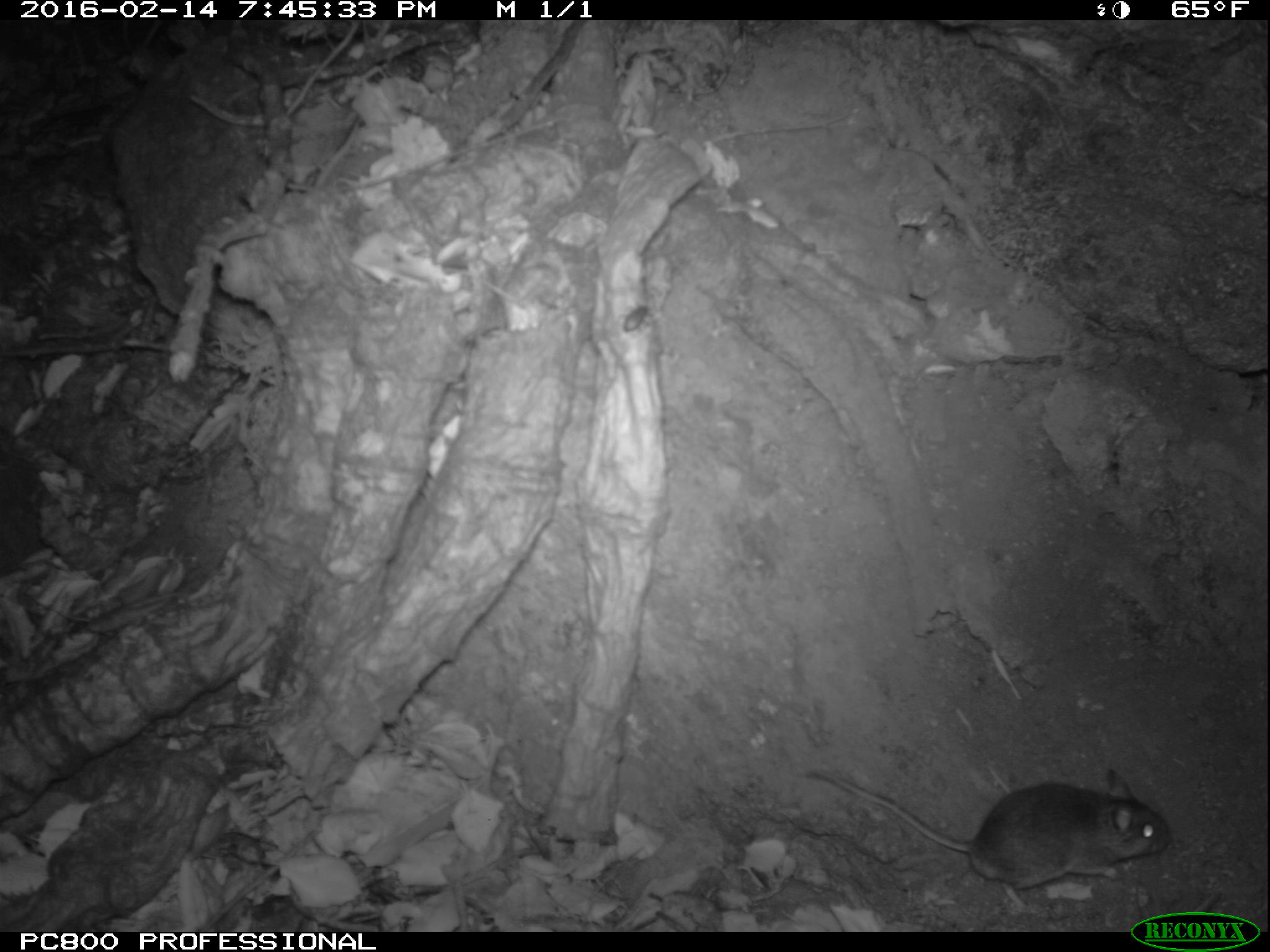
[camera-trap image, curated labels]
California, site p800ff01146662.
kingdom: Animalia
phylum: Chordata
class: Mammalia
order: Rodentia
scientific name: Rodentia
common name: rodent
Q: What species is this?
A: Rodent (Rodentia).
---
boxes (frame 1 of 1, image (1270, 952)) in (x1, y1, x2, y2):
rodent: (811, 762, 1173, 922)